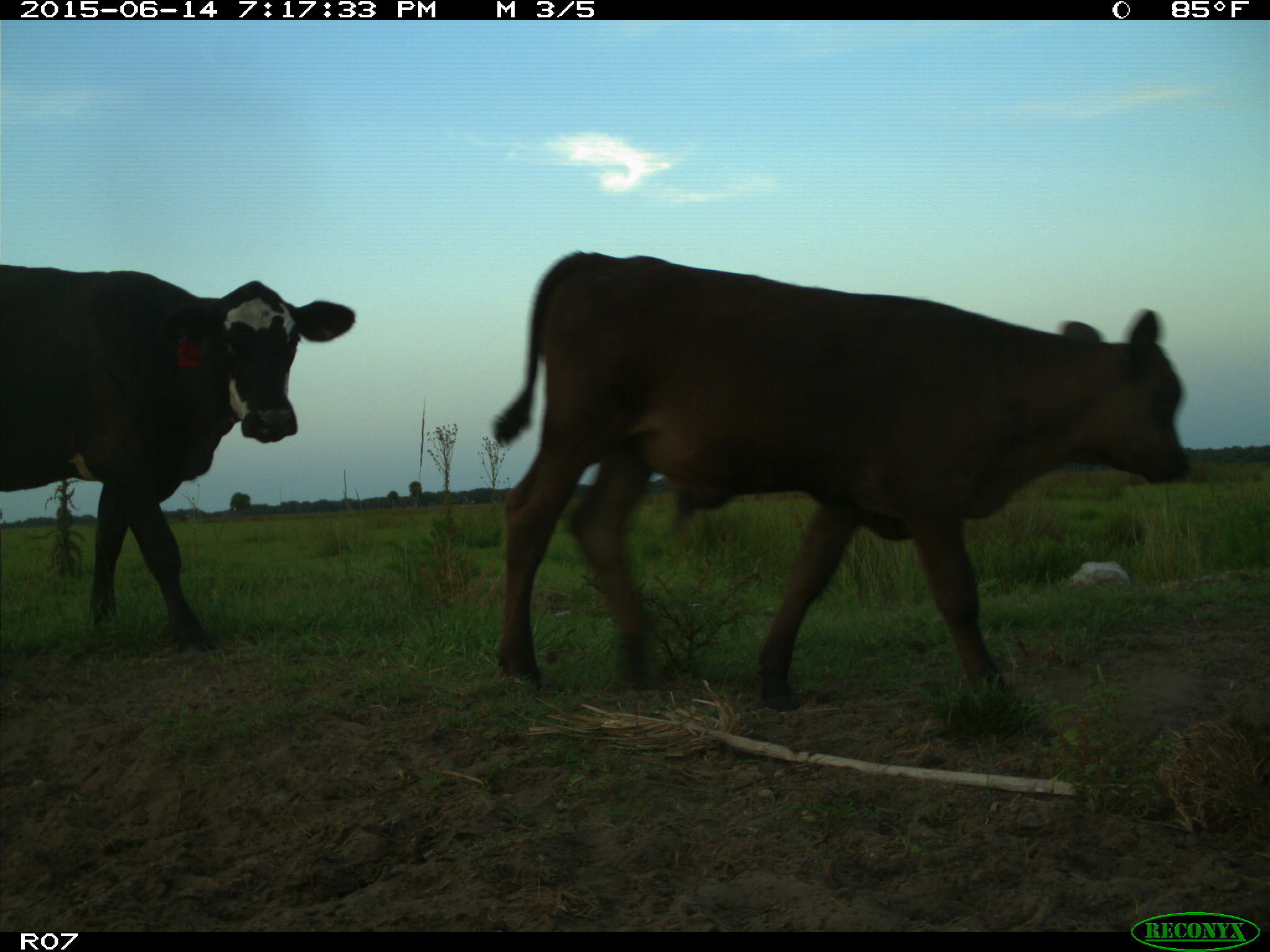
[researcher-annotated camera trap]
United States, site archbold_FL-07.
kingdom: Animalia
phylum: Chordata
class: Mammalia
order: Artiodactyla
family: Bovidae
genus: Bos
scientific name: Bos taurus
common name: domestic cow